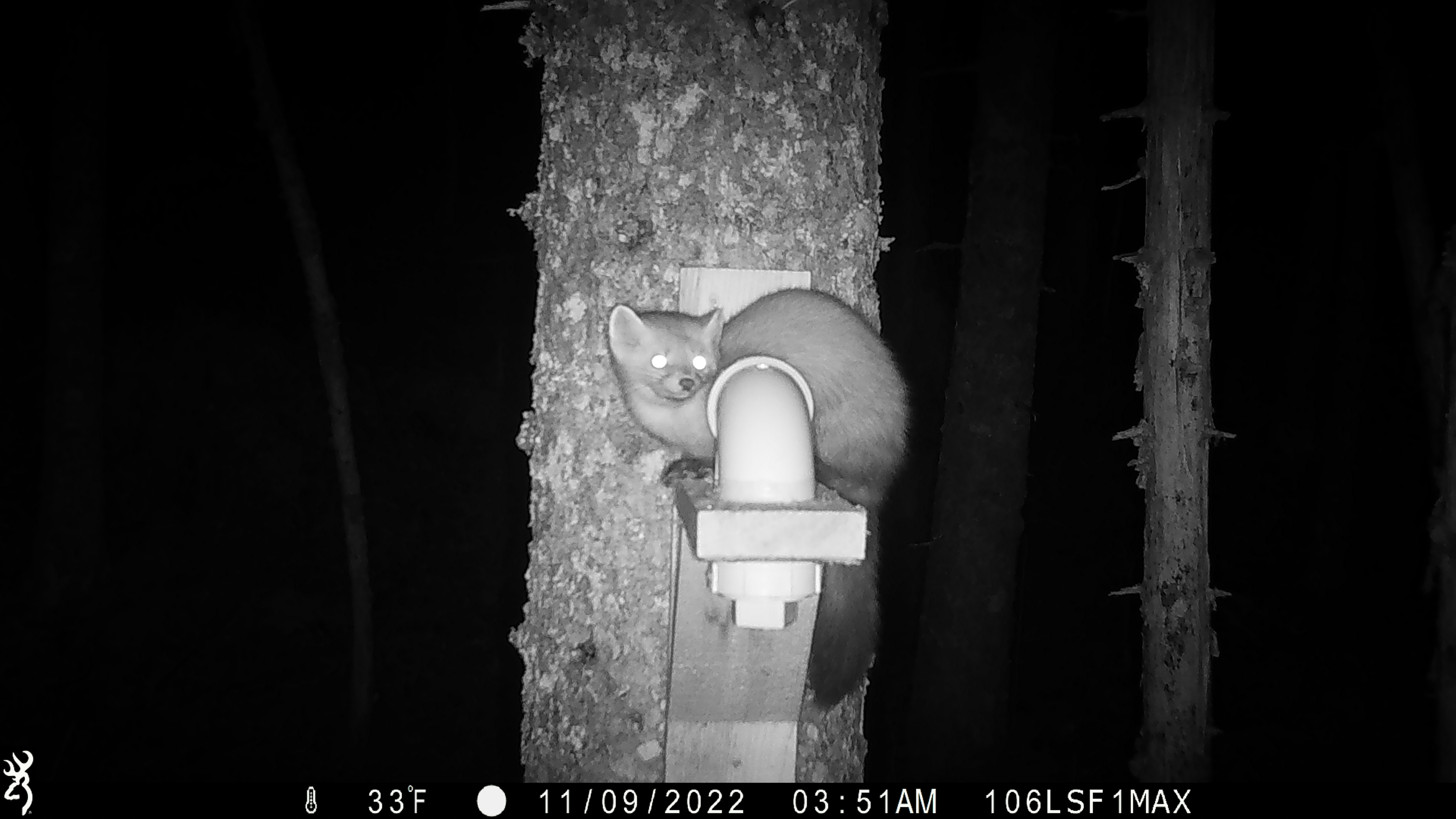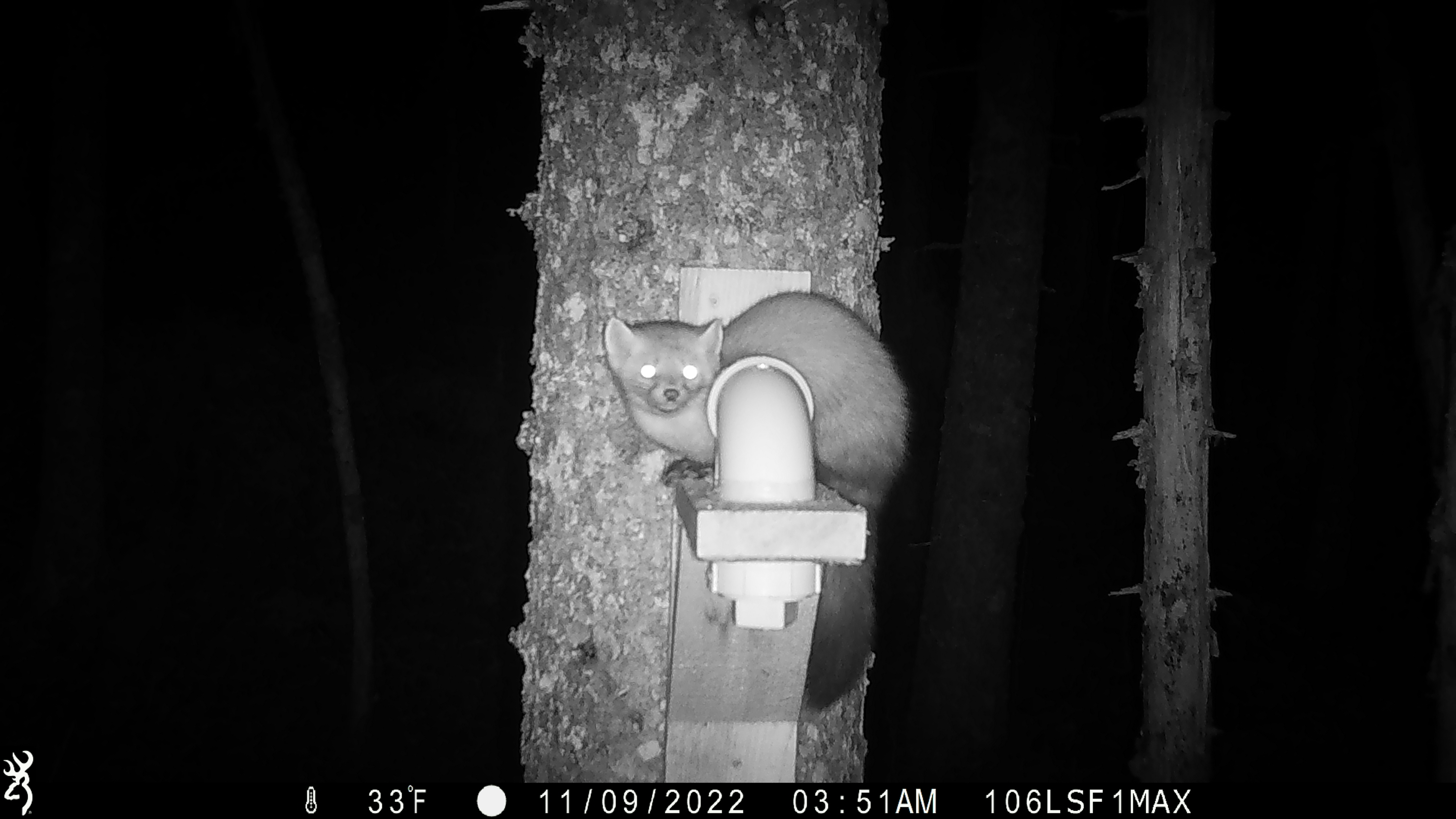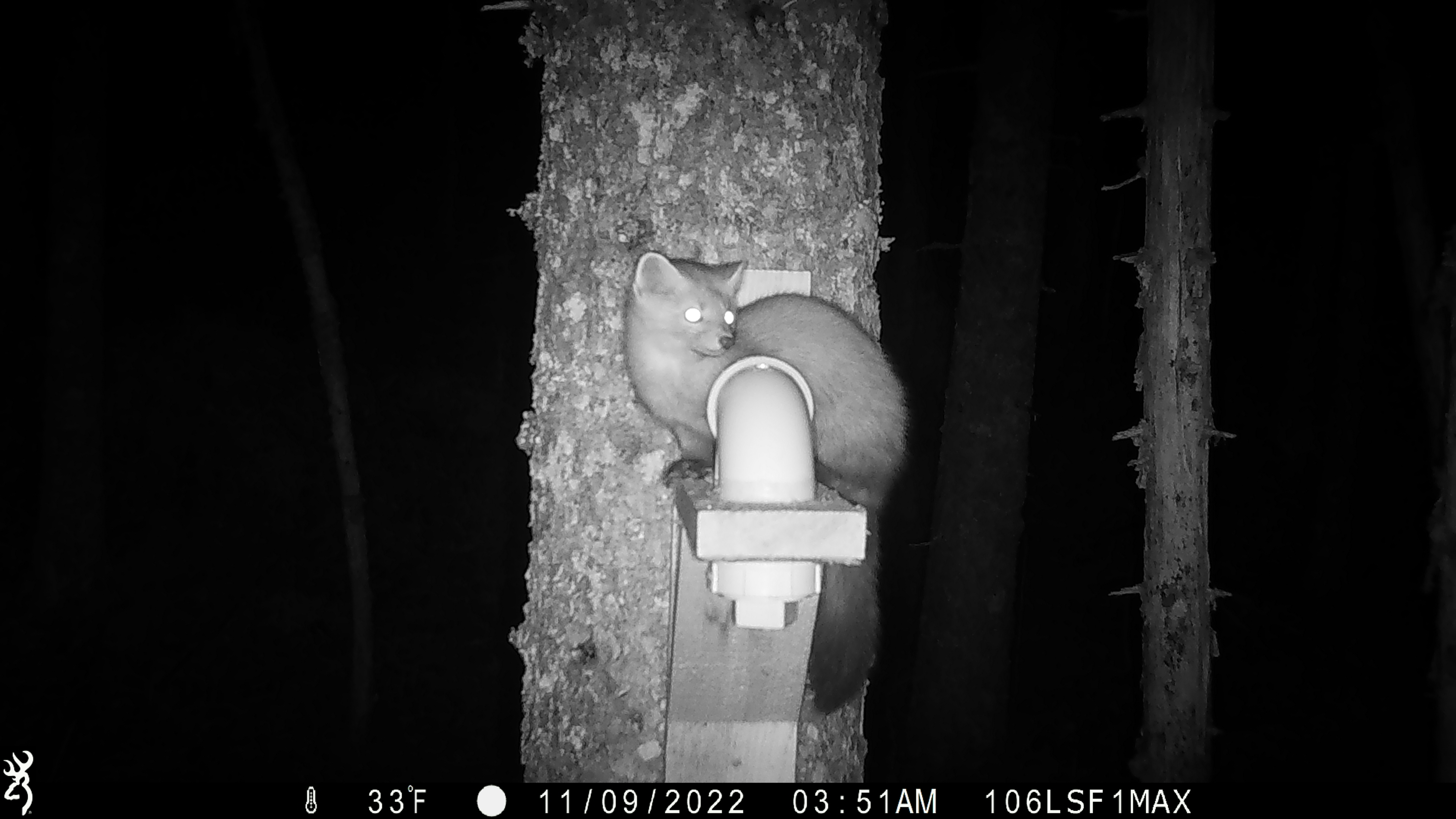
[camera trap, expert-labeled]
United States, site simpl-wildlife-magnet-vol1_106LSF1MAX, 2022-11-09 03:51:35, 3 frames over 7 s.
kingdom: Animalia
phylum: Chordata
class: Mammalia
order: Carnivora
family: Mustelidae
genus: Martes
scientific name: Martes americana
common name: american marten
American marten (Martes americana).